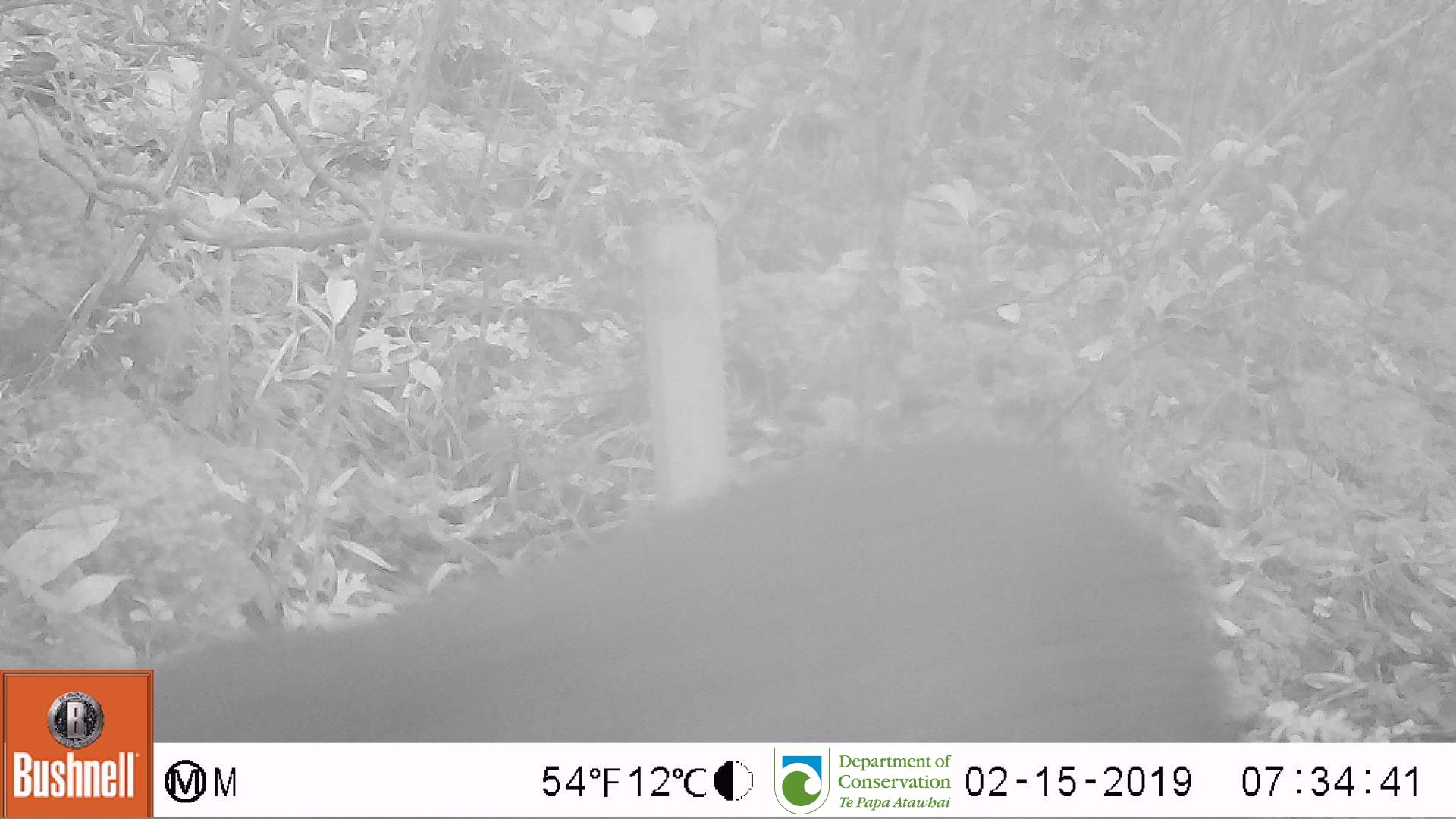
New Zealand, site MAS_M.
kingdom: Animalia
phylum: Chordata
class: Mammalia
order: Carnivora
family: Felidae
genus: Felis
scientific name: Felis catus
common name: domestic cat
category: cat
Cat (domestic cat) (Felis catus).